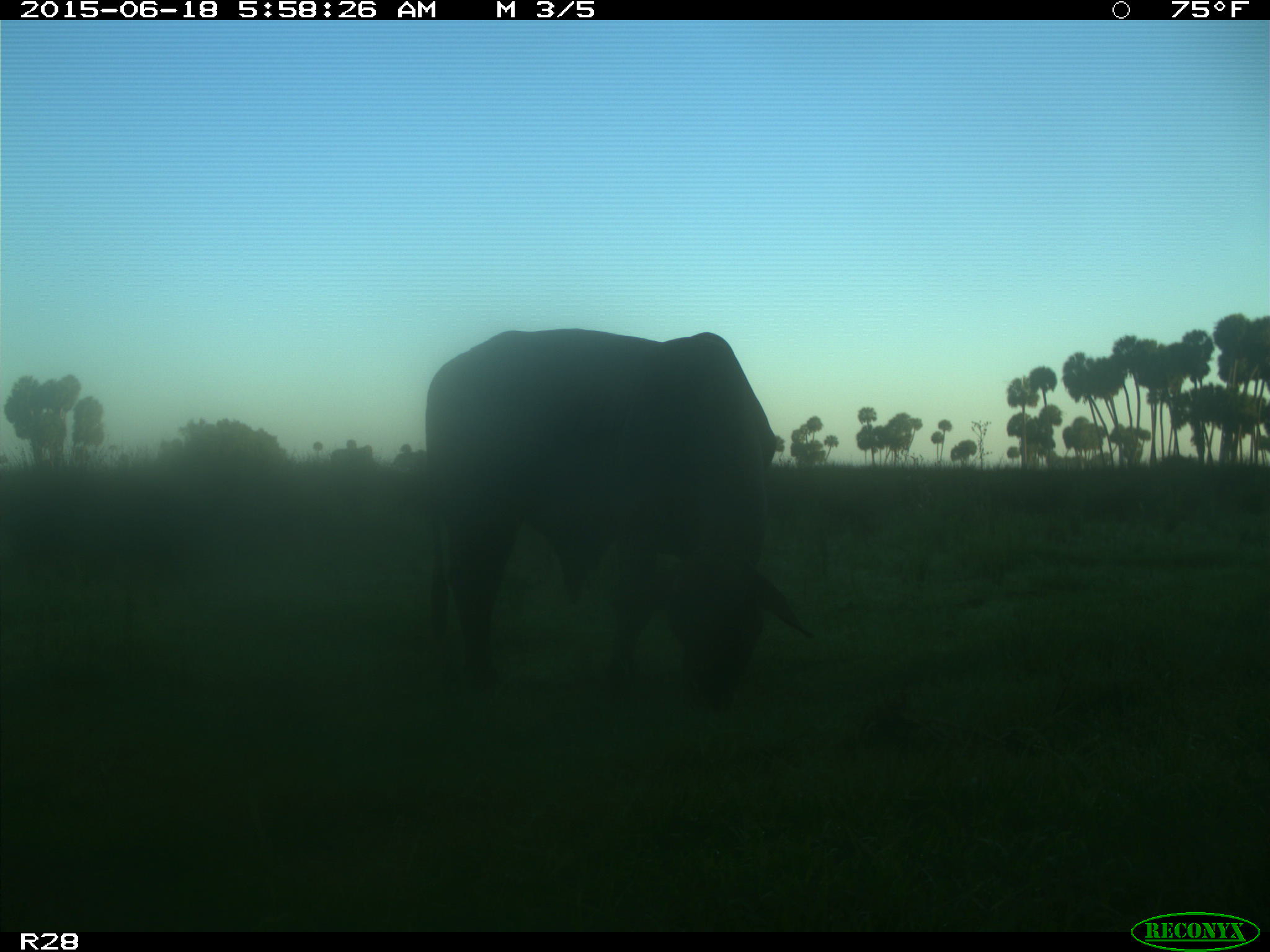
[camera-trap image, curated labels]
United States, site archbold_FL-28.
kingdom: Animalia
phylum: Chordata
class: Mammalia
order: Artiodactyla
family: Bovidae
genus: Bos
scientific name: Bos taurus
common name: domestic cow